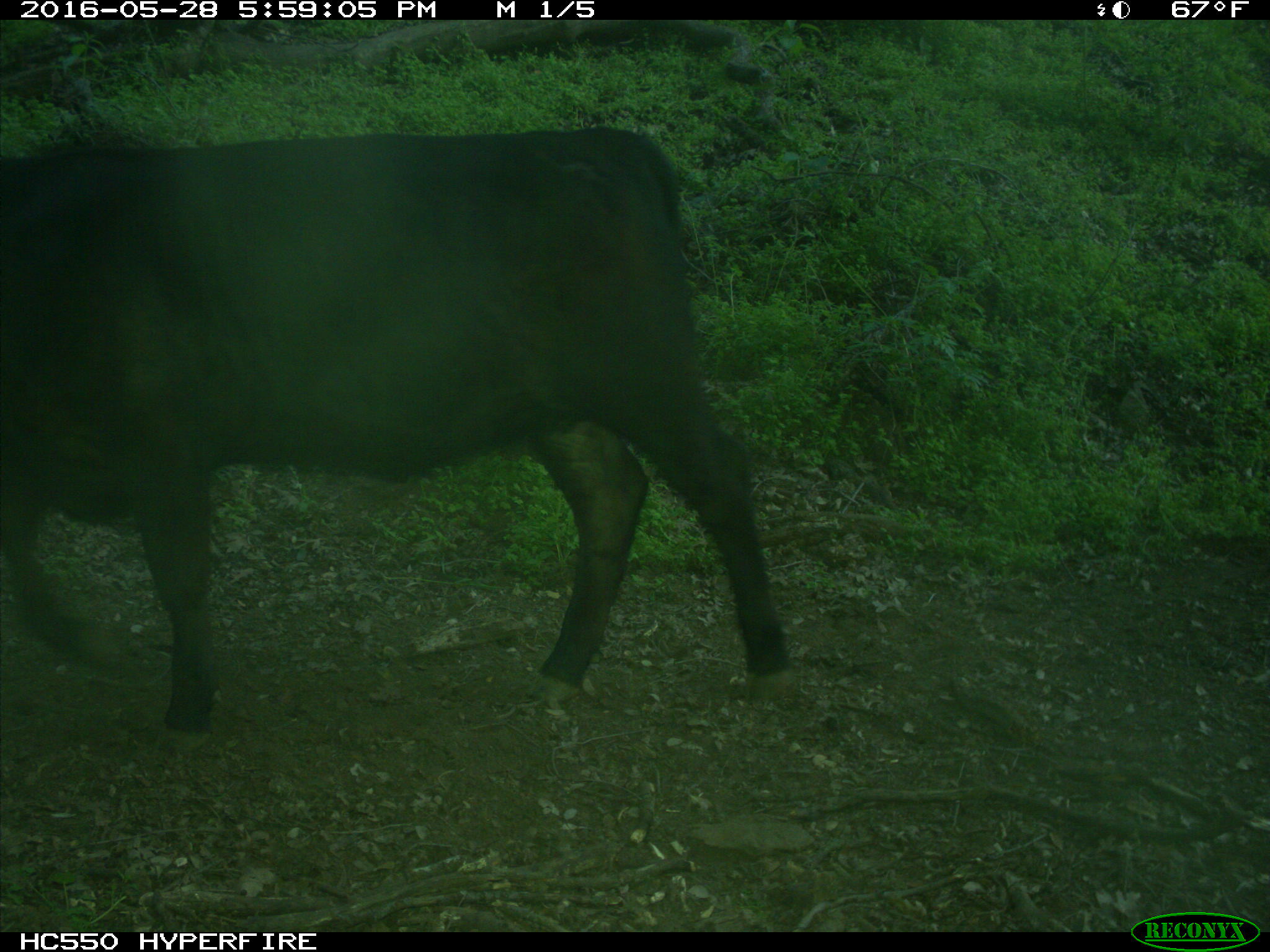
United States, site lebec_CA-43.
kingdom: Animalia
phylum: Chordata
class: Mammalia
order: Artiodactyla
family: Bovidae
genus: Bos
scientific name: Bos taurus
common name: domestic cow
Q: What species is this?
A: Bos taurus (domestic cow).